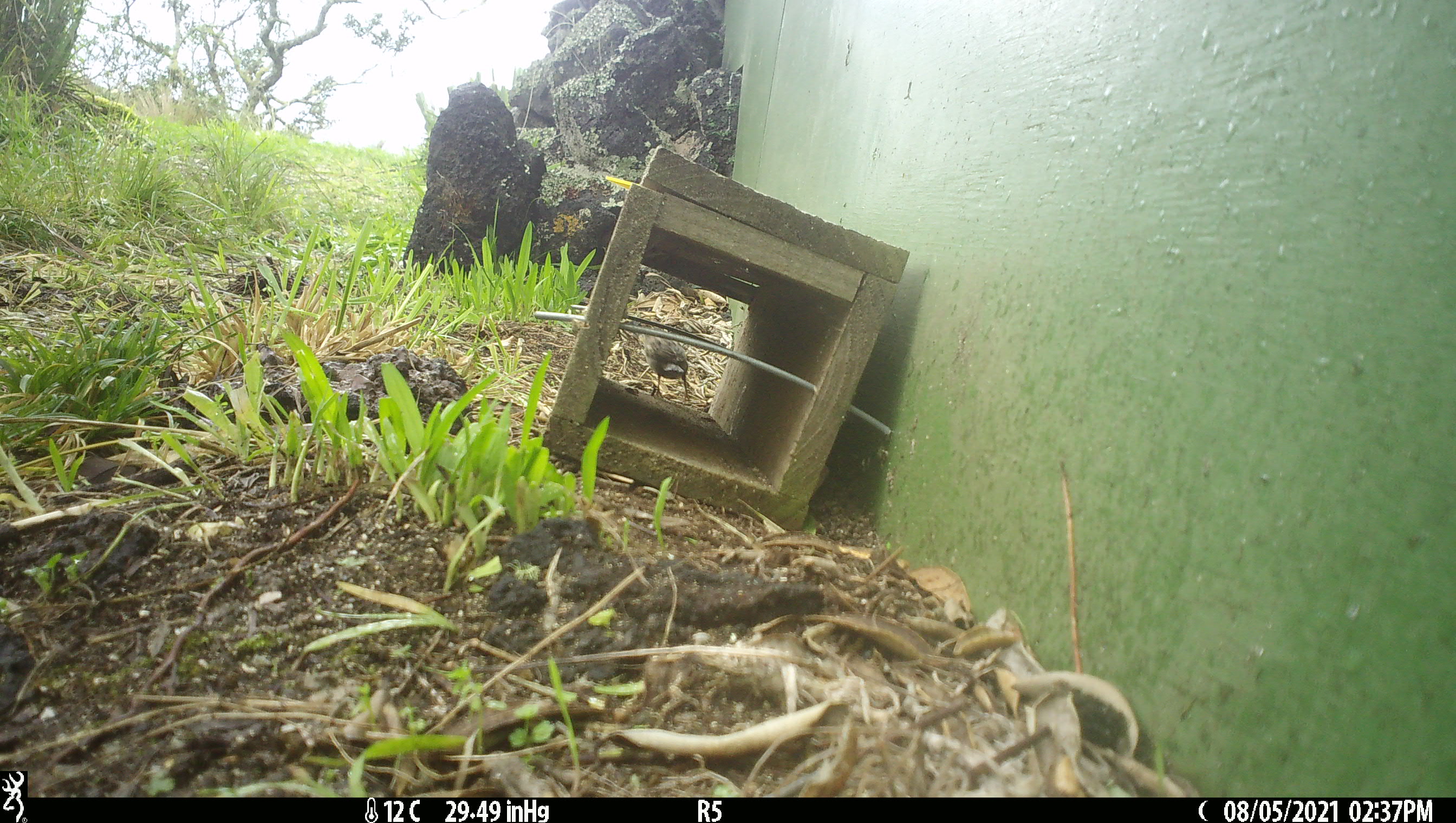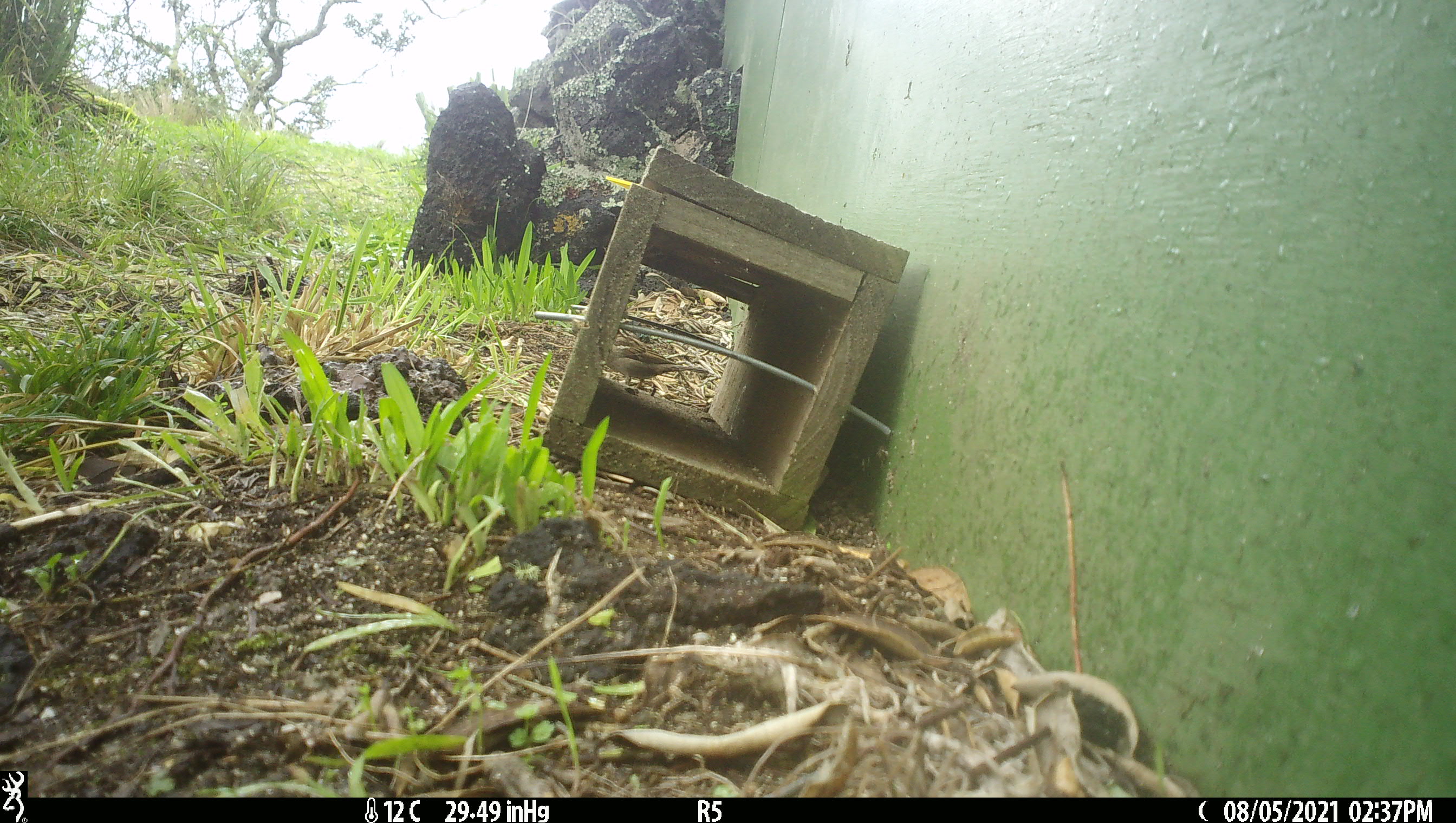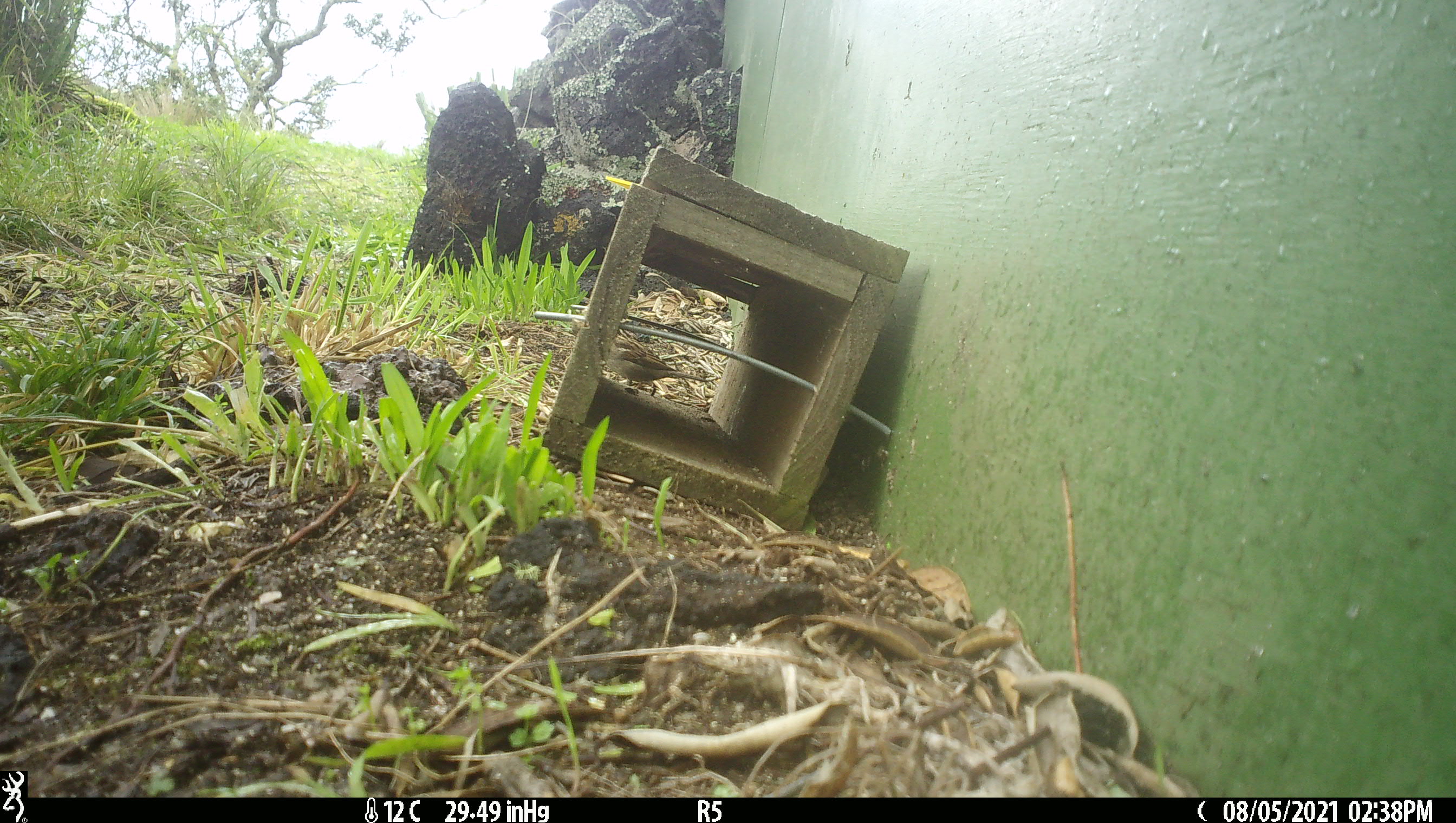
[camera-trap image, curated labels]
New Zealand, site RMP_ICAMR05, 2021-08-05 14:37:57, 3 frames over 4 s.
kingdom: Animalia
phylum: Chordata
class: Aves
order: Passeriformes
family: Passeridae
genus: Passer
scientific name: Passer domesticus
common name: house sparrow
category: sparrow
Sparrow (house sparrow) (Passer domesticus).